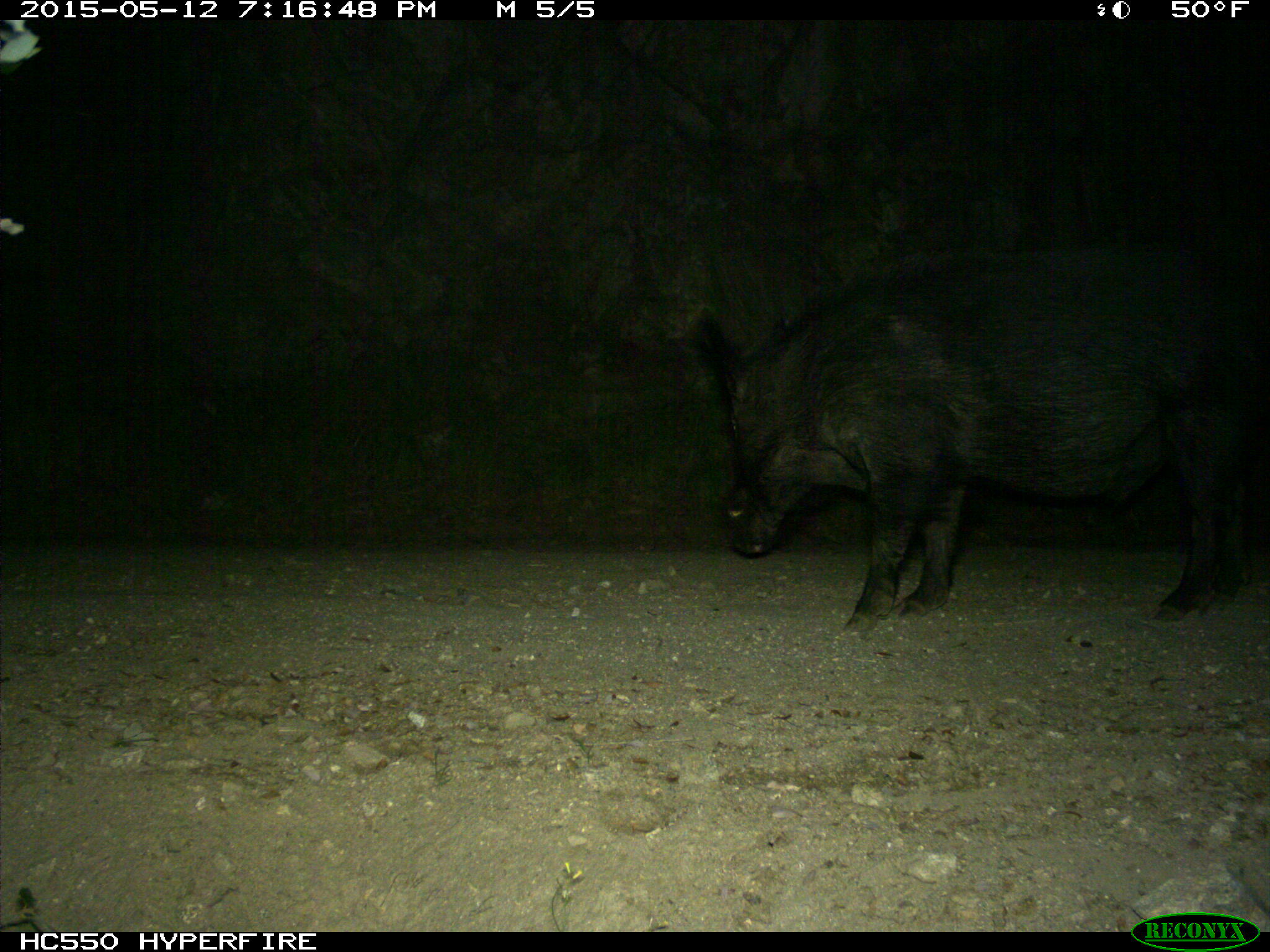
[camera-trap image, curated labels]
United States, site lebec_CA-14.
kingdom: Animalia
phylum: Chordata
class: Mammalia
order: Artiodactyla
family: Suidae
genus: Sus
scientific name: Sus scrofa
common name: wild boar